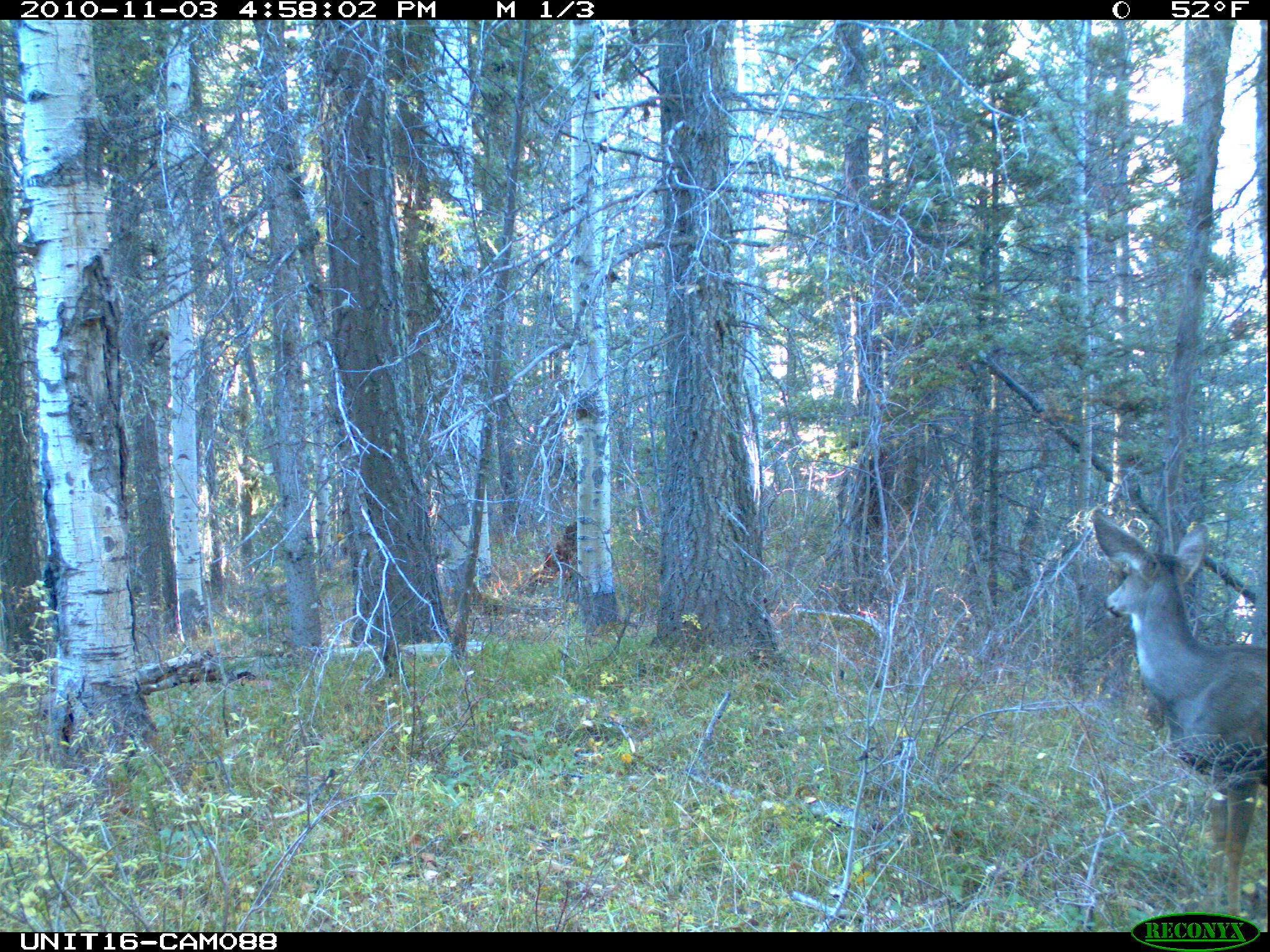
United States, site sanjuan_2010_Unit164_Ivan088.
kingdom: Animalia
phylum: Chordata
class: Mammalia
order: Artiodactyla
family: Cervidae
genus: Odocoileus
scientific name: Odocoileus hemionus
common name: mule deer